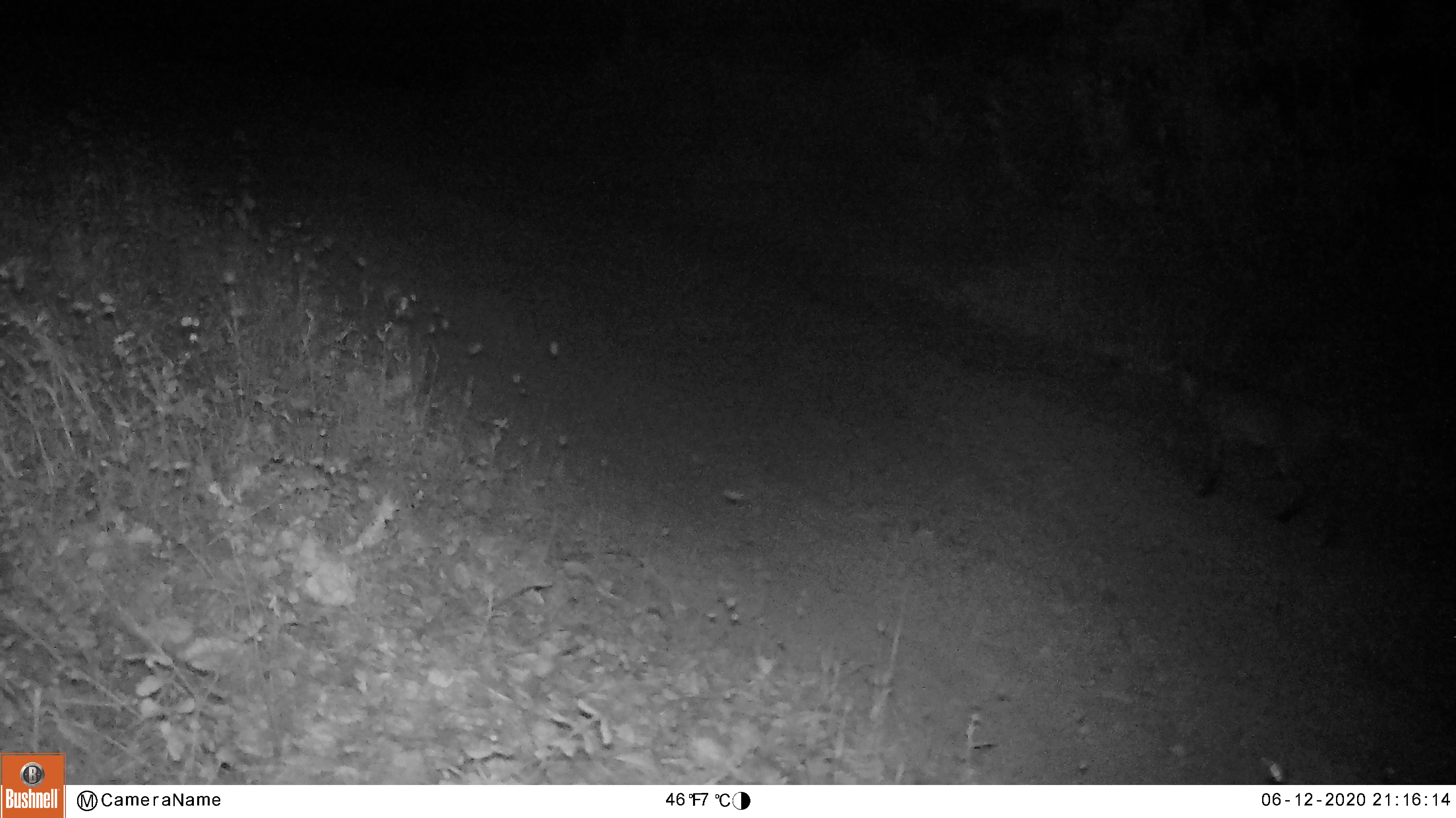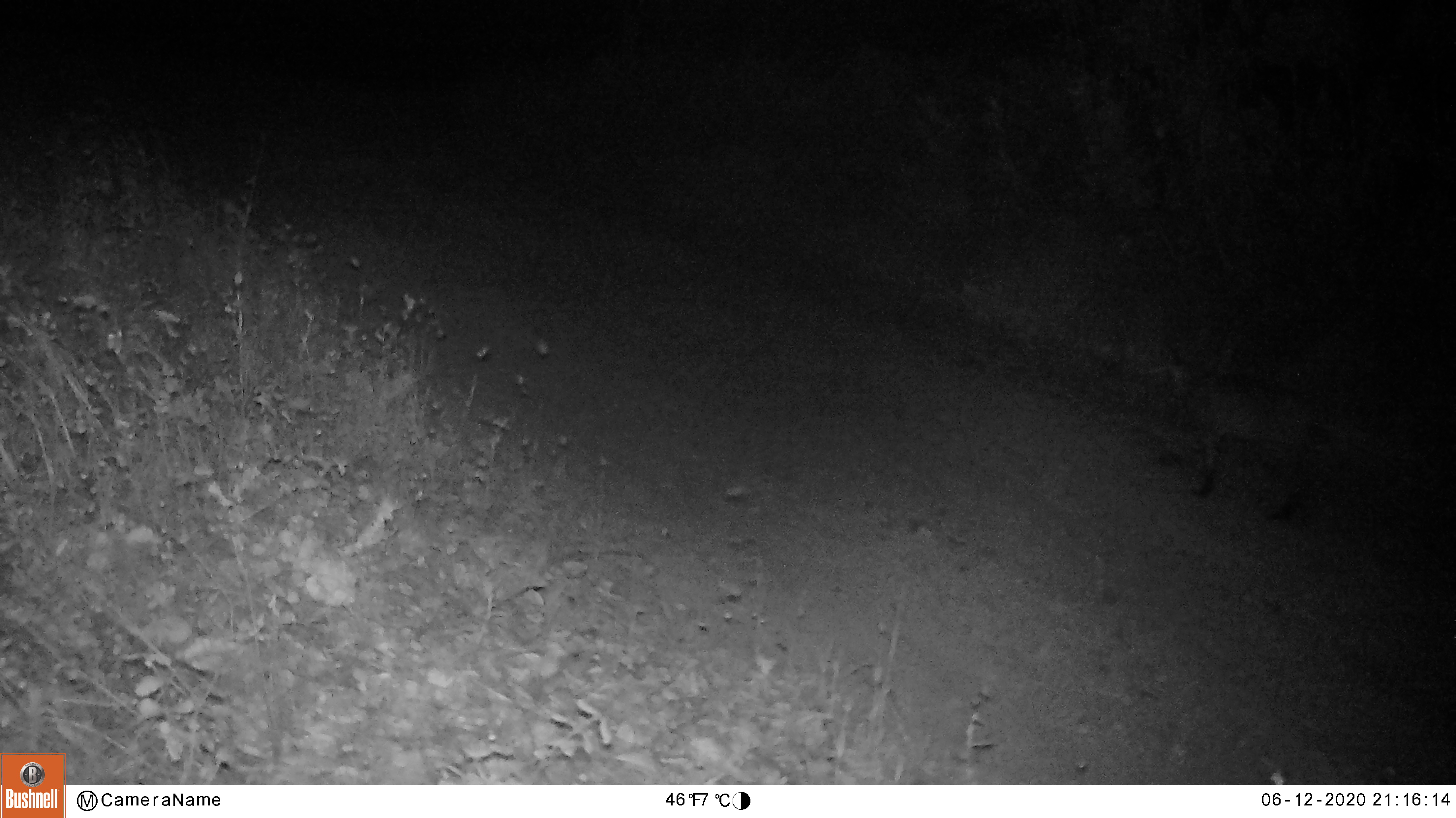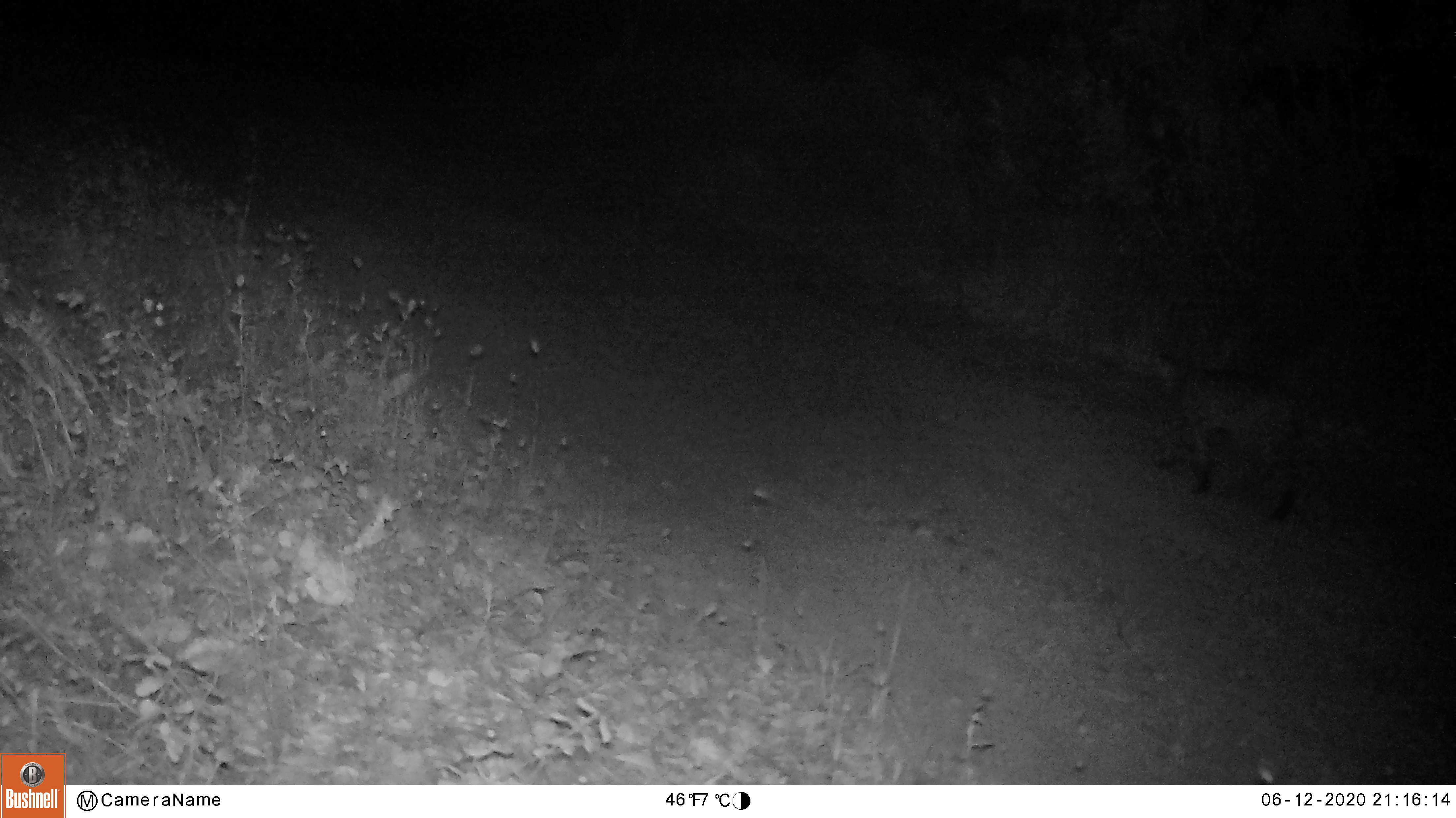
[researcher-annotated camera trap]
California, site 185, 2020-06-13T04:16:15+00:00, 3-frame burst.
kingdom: Animalia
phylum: Chordata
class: Mammalia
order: Carnivora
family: Felidae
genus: Lynx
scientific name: Lynx rufus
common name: bobcat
Bobcat (Lynx rufus).